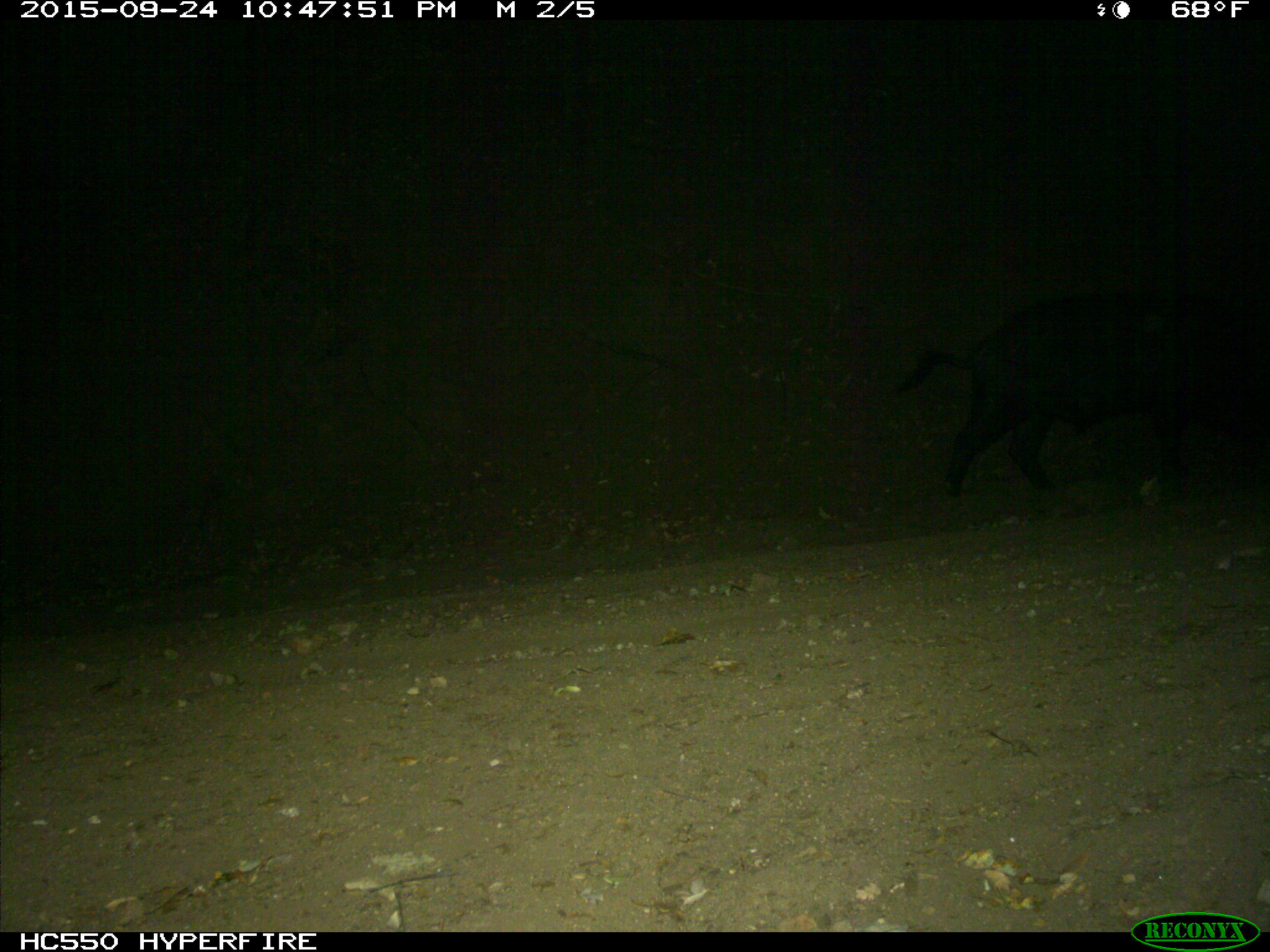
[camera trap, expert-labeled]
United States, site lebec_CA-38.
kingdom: Animalia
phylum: Chordata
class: Mammalia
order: Artiodactyla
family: Suidae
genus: Sus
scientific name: Sus scrofa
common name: wild boar